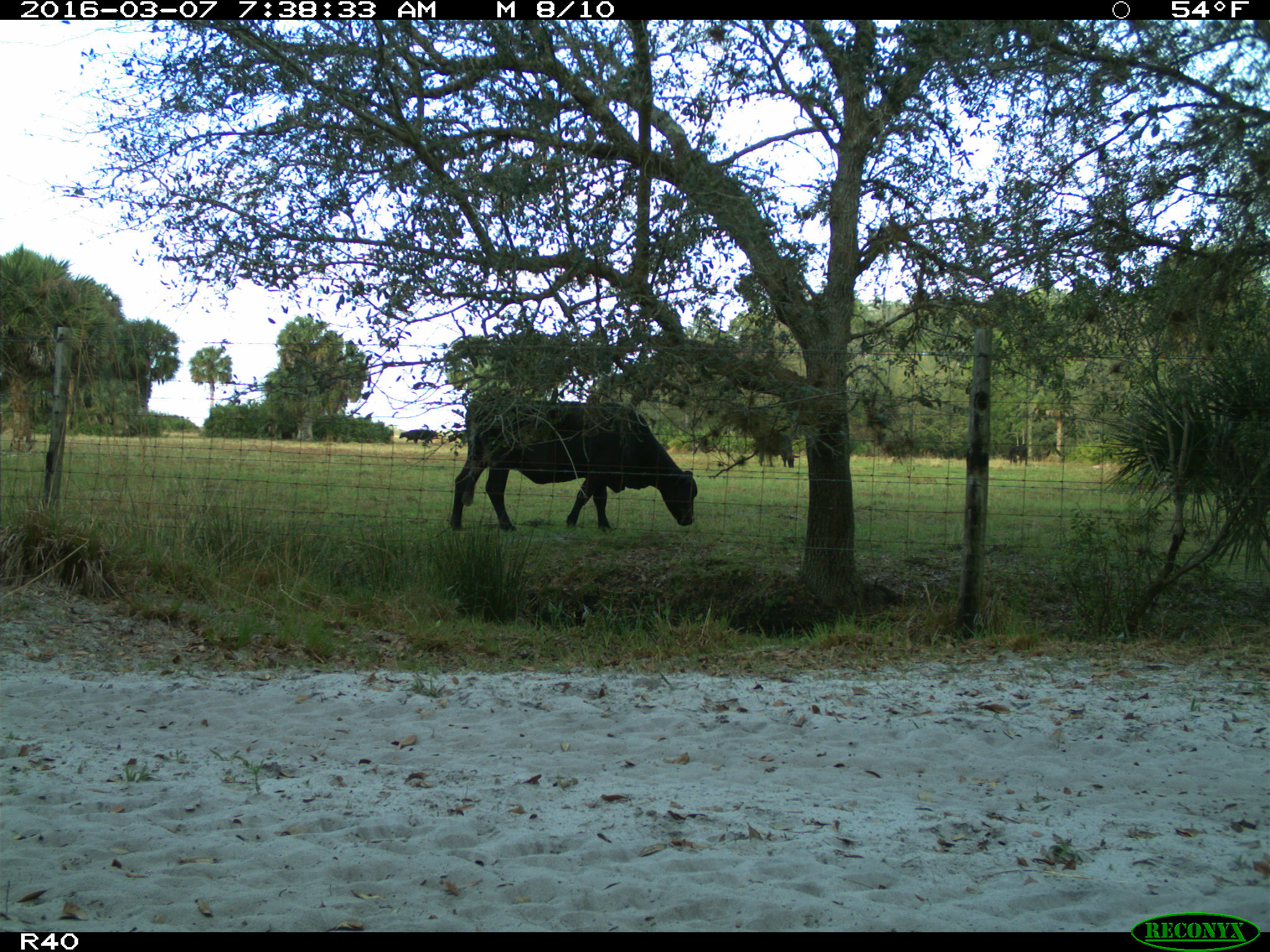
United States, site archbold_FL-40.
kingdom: Animalia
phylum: Chordata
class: Mammalia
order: Artiodactyla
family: Bovidae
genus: Bos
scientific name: Bos taurus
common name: domestic cow